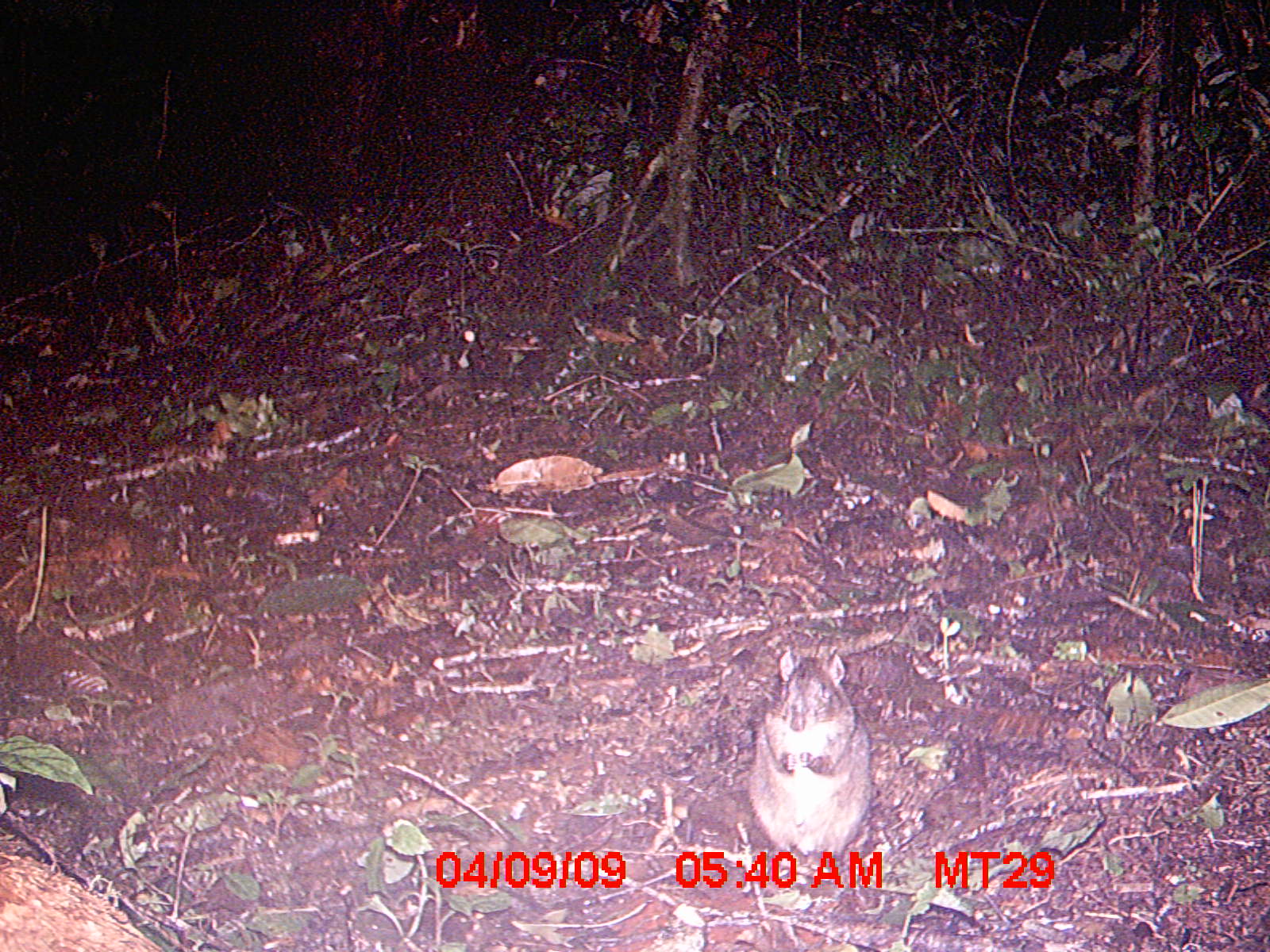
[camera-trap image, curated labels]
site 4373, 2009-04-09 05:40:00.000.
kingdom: Animalia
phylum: Chordata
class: Mammalia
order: Rodentia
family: Nesomyidae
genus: Nesomys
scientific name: Nesomys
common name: nesomys rodents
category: nesomys sp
Nesomys sp (nesomys rodents) (Nesomys), count 1.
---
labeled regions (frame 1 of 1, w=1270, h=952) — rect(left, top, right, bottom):
nesomys sp: rect(746, 645, 874, 881)